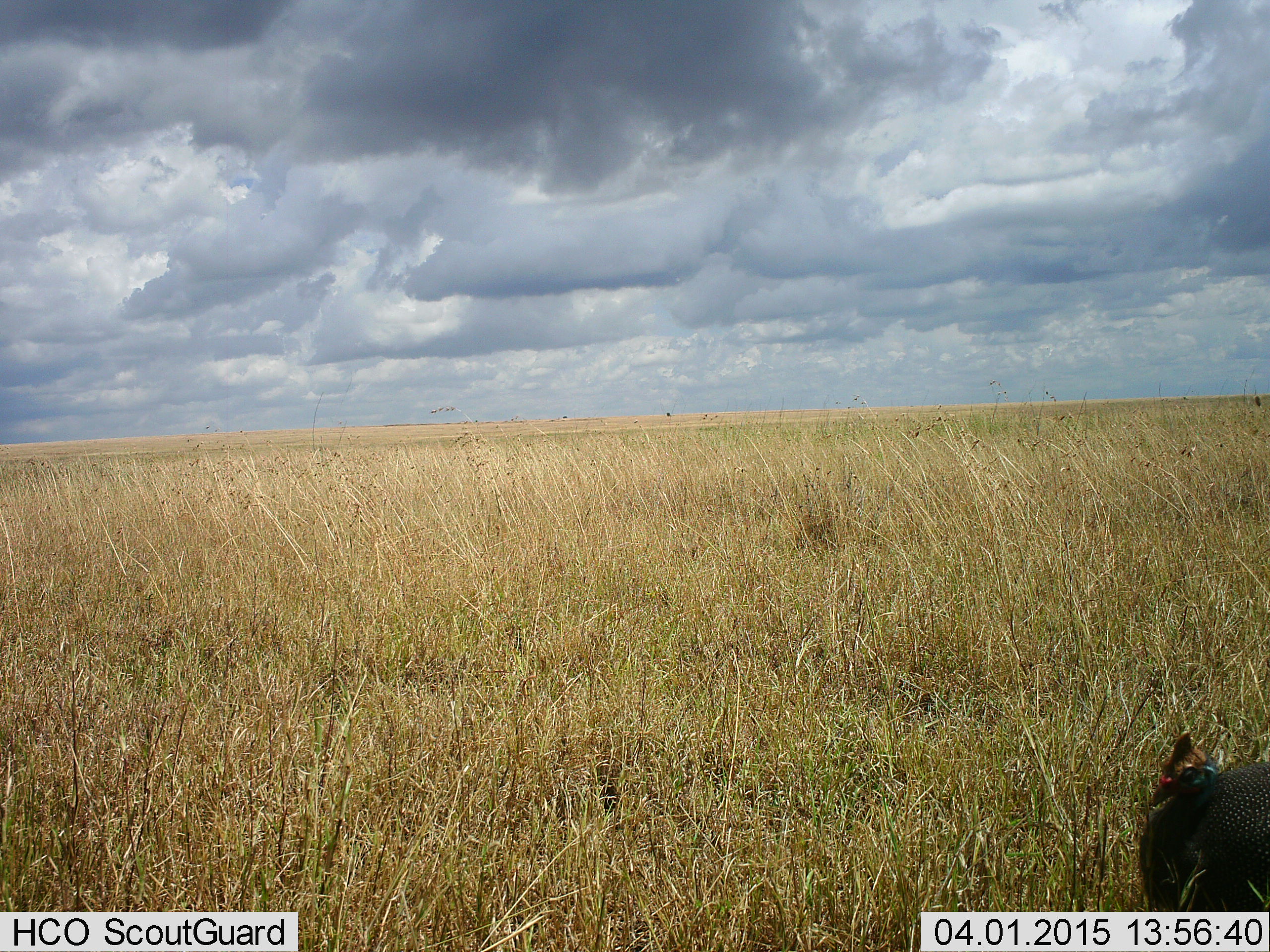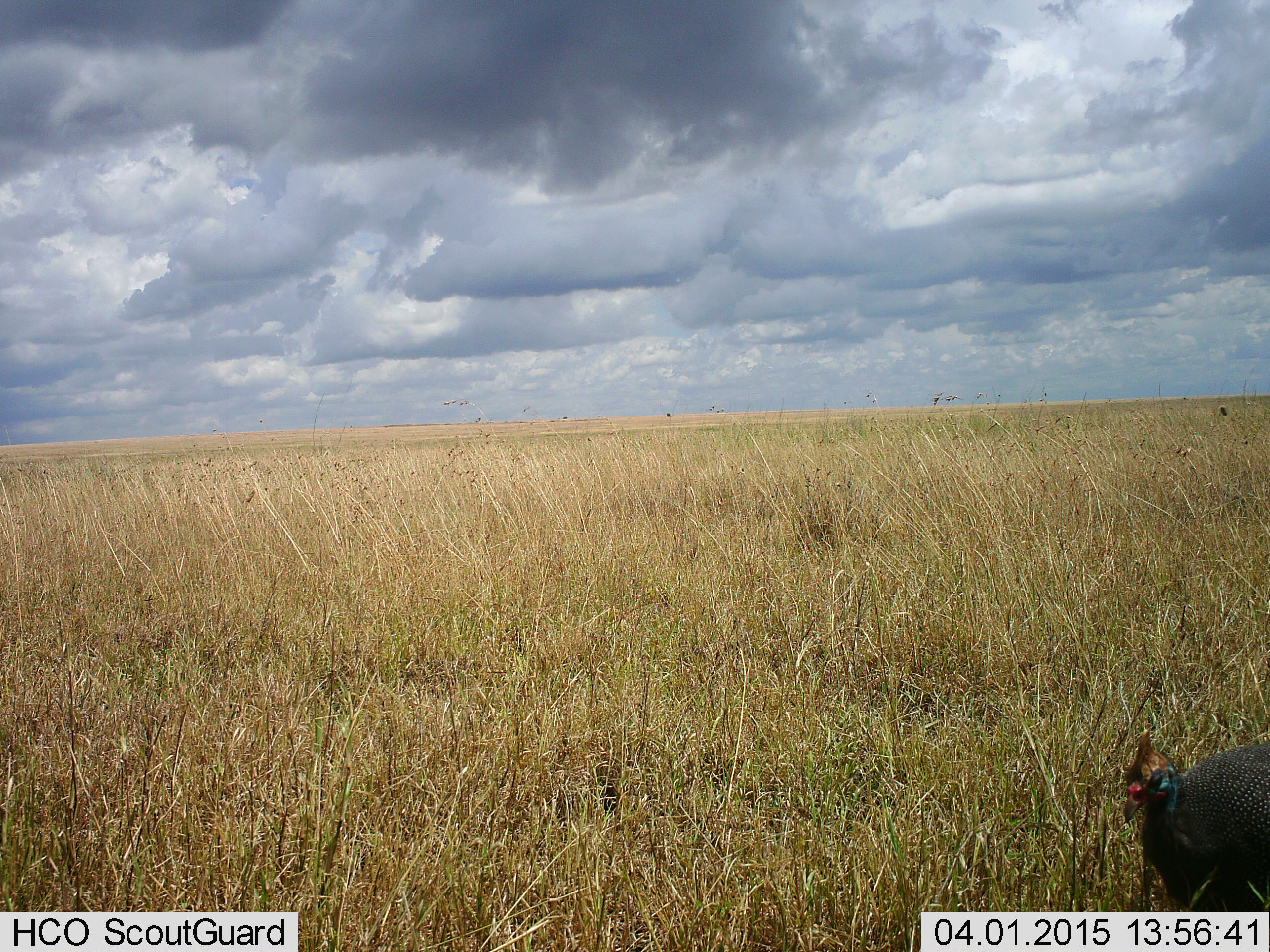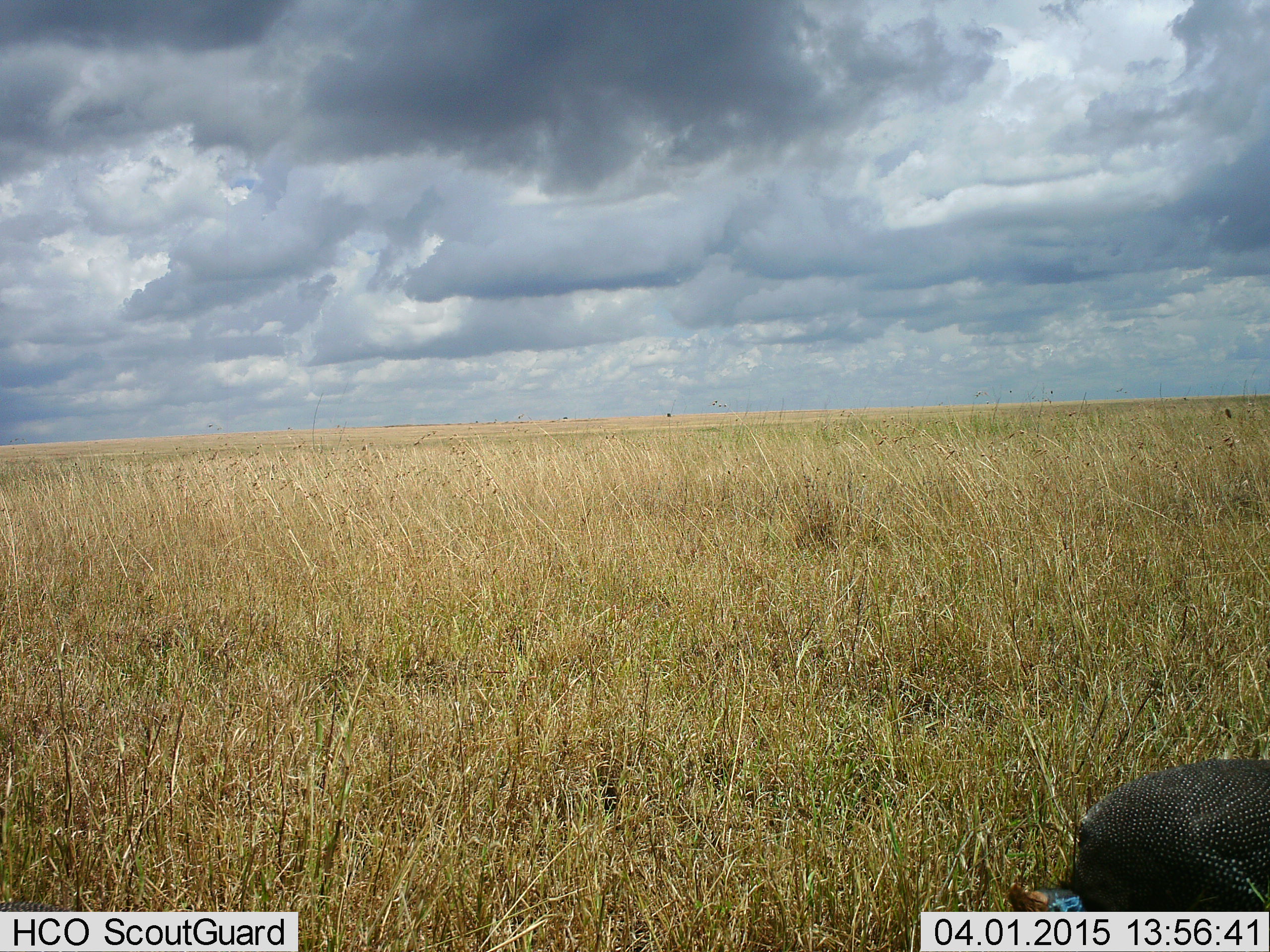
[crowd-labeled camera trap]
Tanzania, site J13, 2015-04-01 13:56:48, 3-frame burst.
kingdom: Animalia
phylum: Chordata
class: Aves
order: Galliformes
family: Numididae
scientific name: Numididae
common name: guinea fowl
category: guineafowl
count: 1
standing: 50%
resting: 10%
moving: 20%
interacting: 0%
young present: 0%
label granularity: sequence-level